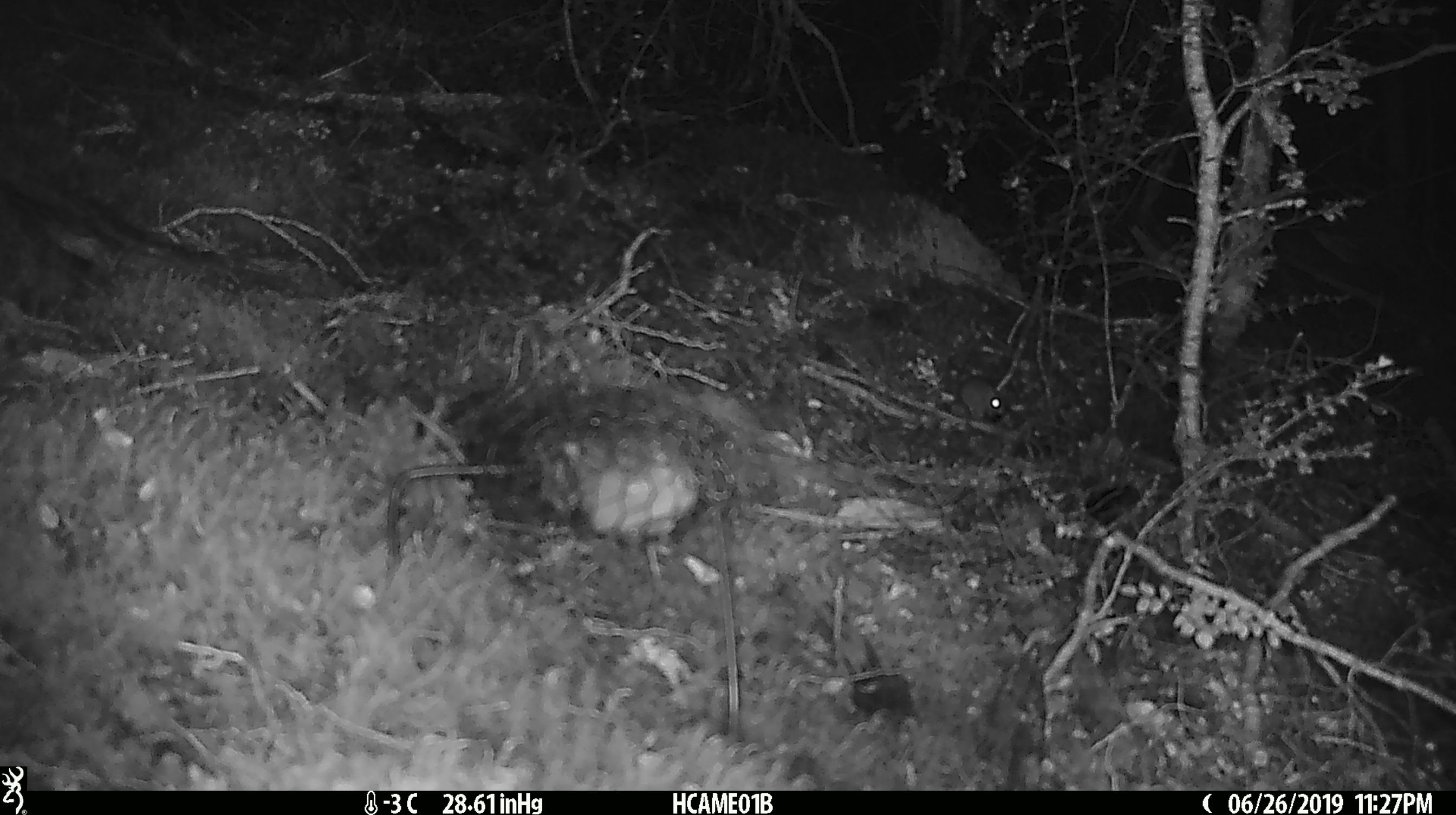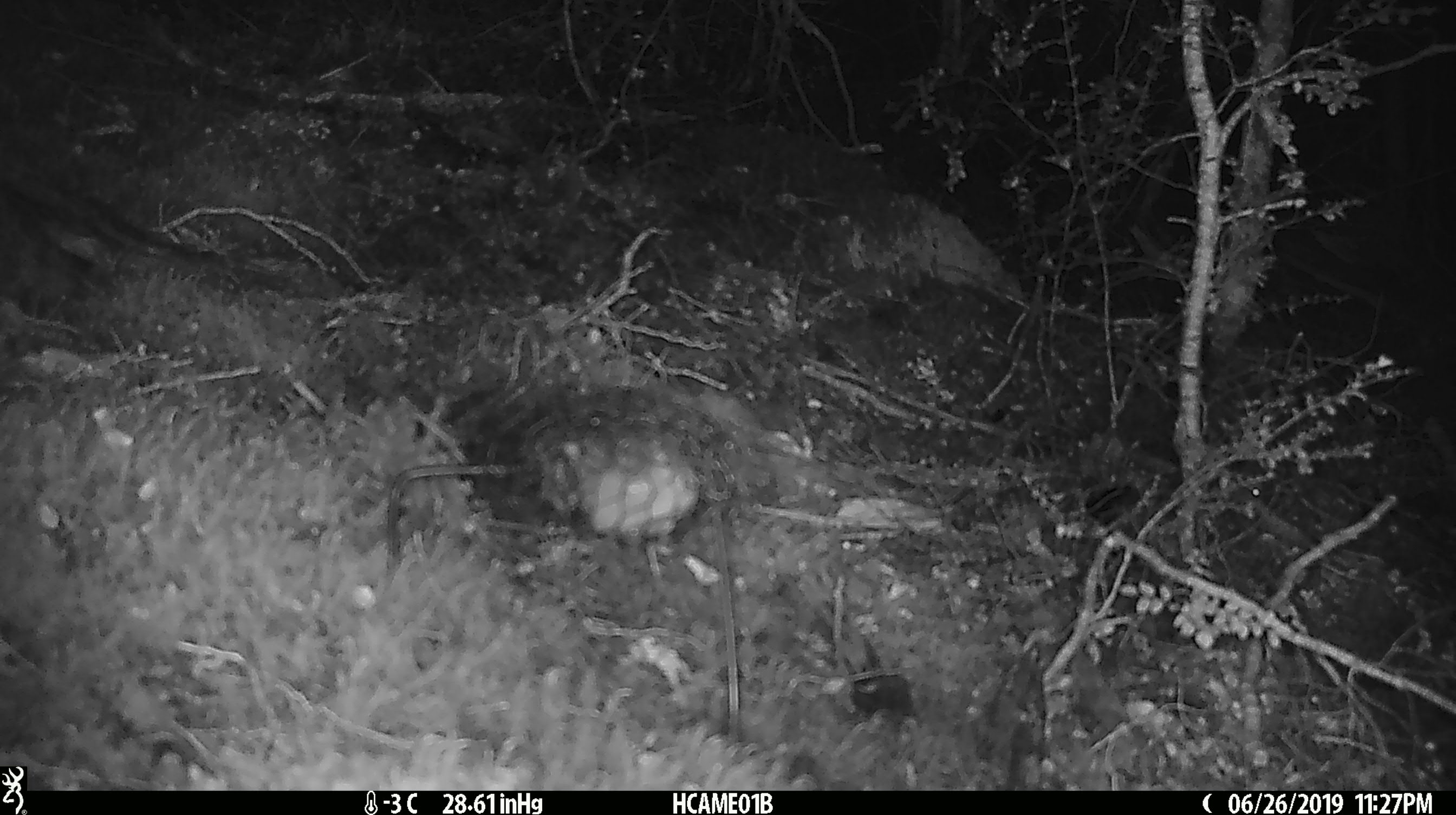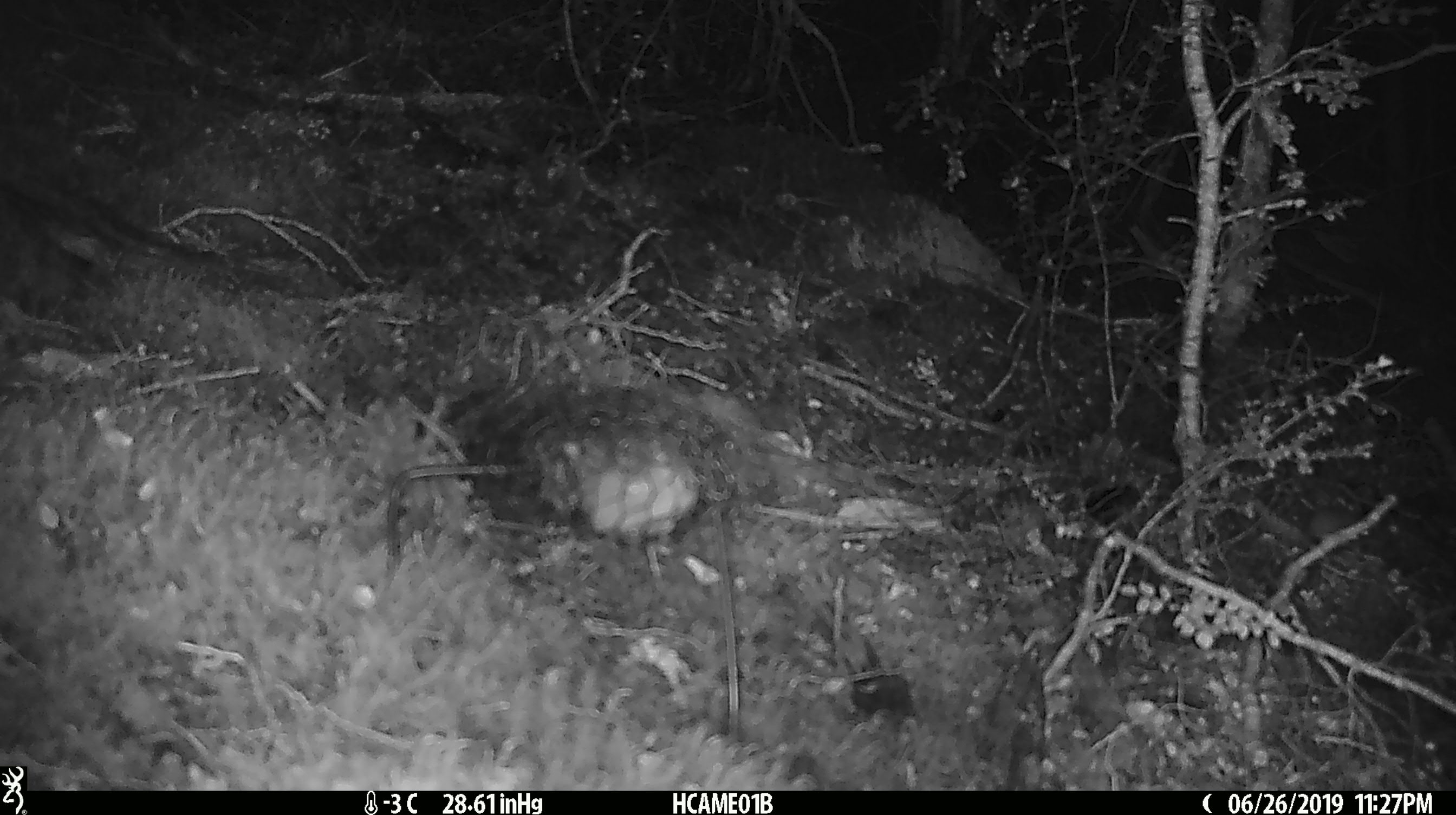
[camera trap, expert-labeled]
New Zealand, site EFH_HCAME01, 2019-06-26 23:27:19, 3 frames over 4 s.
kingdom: Animalia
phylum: Chordata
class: Mammalia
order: Rodentia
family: Muridae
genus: Mus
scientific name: Mus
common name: mouse